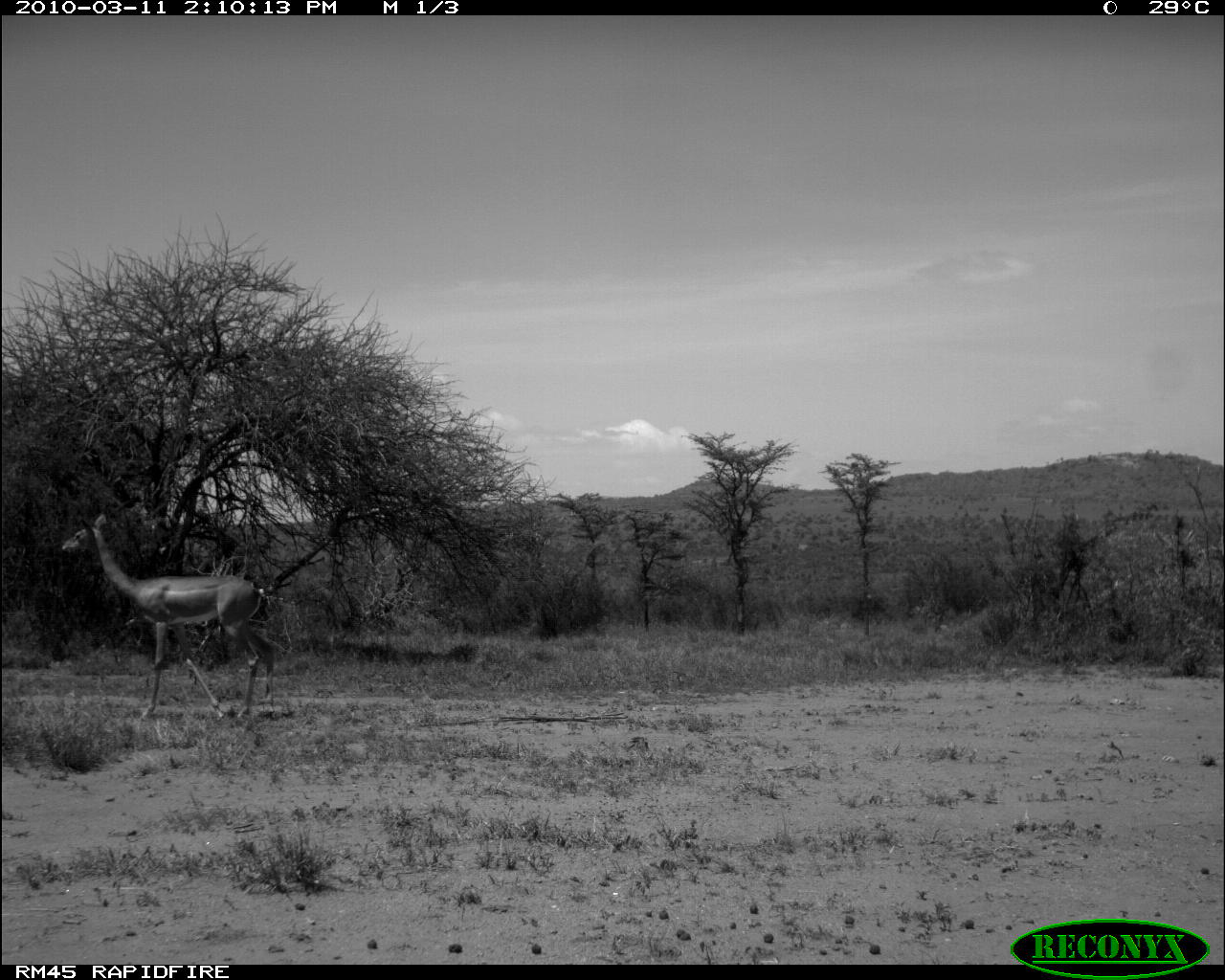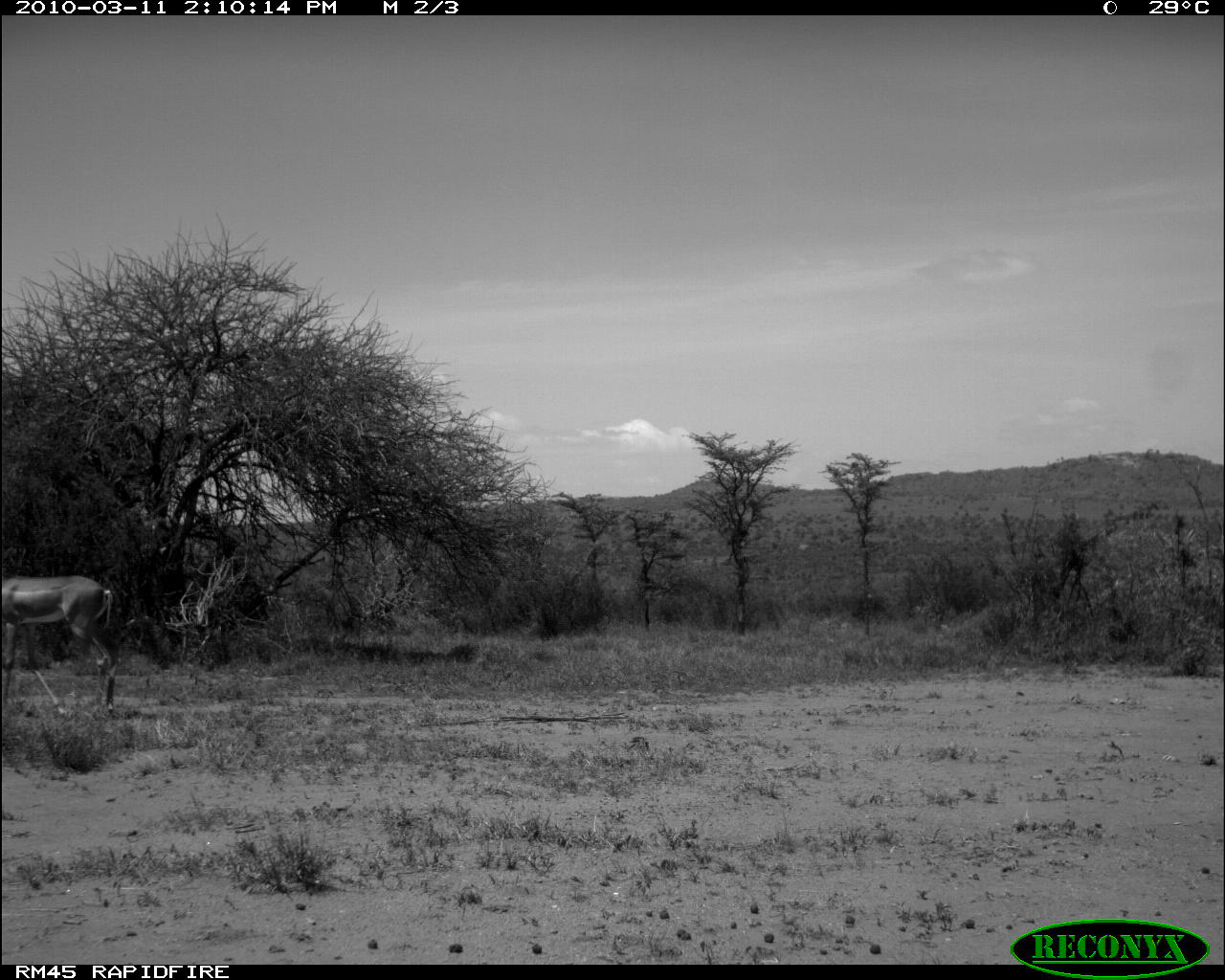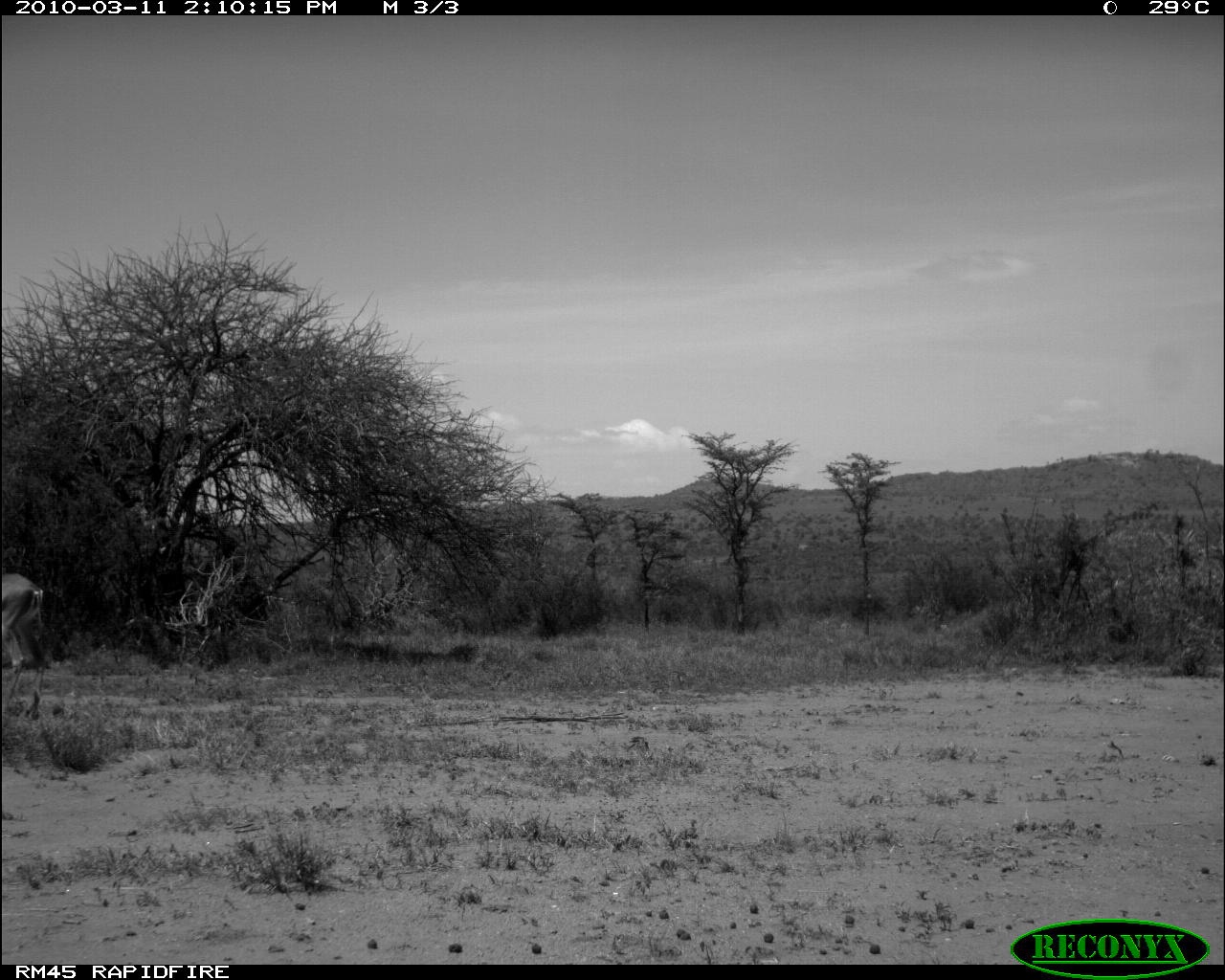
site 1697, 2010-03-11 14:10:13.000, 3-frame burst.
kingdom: Animalia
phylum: Chordata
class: Mammalia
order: Artiodactyla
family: Bovidae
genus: Litocranius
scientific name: Litocranius walleri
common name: gerenuk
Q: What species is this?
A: Litocranius walleri (gerenuk).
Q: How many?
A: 1.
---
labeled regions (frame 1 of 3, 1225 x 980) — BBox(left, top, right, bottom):
litocranius walleri: BBox(60, 513, 276, 720)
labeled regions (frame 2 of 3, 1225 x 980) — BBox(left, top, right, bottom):
litocranius walleri: BBox(0, 575, 118, 712)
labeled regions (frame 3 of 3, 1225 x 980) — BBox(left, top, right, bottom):
litocranius walleri: BBox(0, 573, 50, 714)